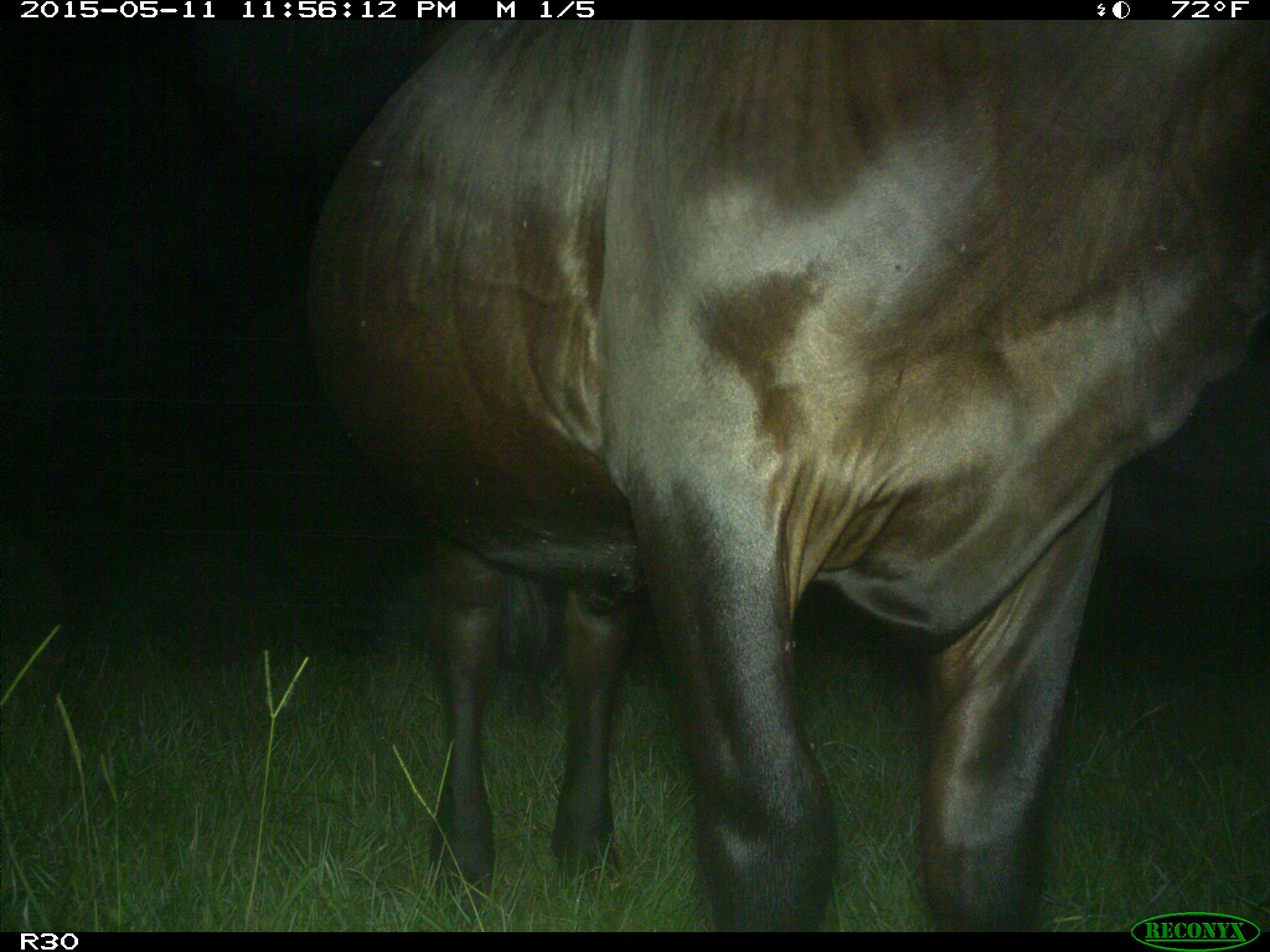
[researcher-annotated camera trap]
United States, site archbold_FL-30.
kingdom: Animalia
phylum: Chordata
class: Mammalia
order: Artiodactyla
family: Bovidae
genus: Bos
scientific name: Bos taurus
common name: domestic cow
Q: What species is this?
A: Bos taurus (domestic cow).